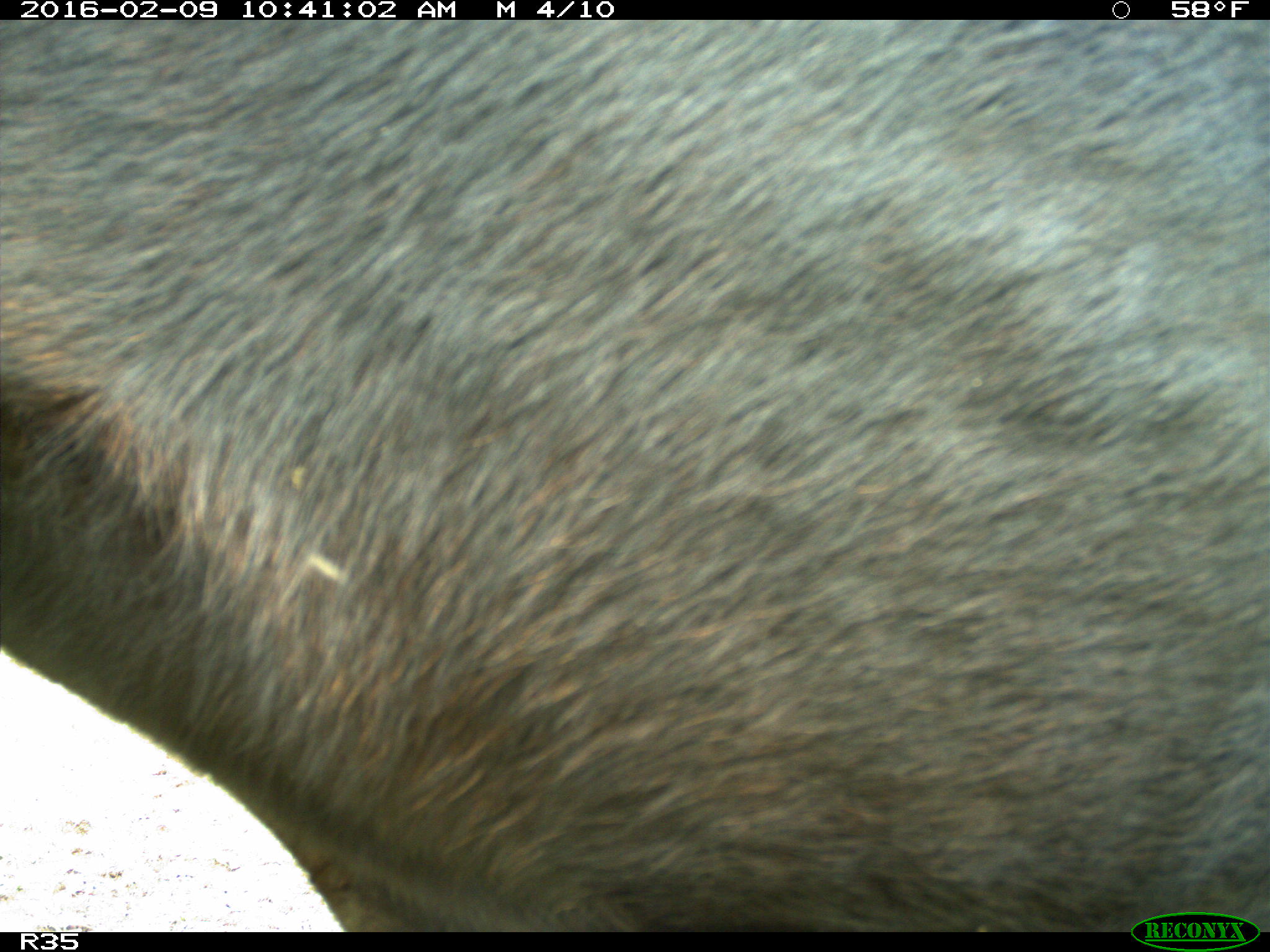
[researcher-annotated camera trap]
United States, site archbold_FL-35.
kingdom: Animalia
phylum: Chordata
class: Mammalia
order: Artiodactyla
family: Bovidae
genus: Bos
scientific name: Bos taurus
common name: domestic cow